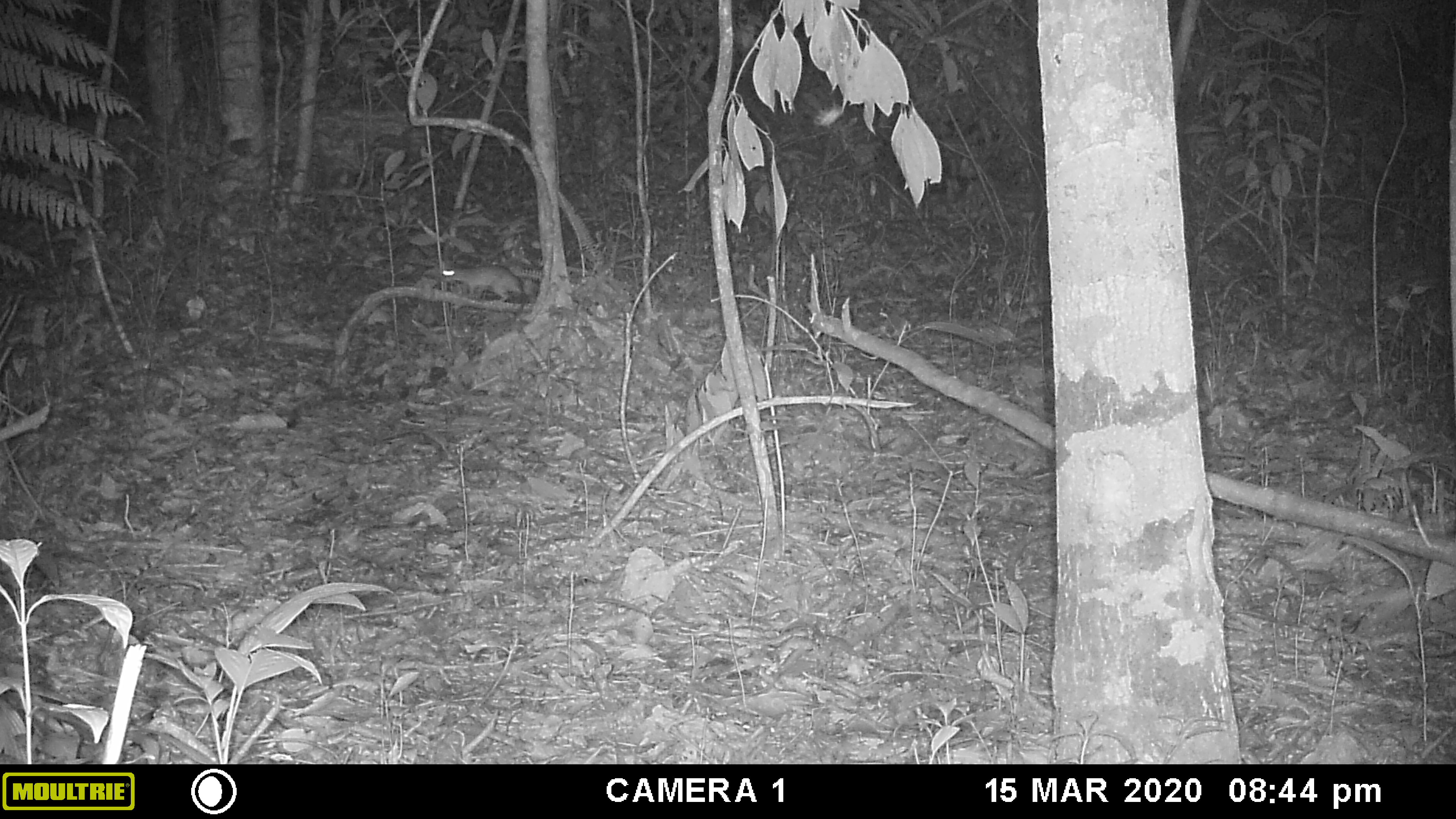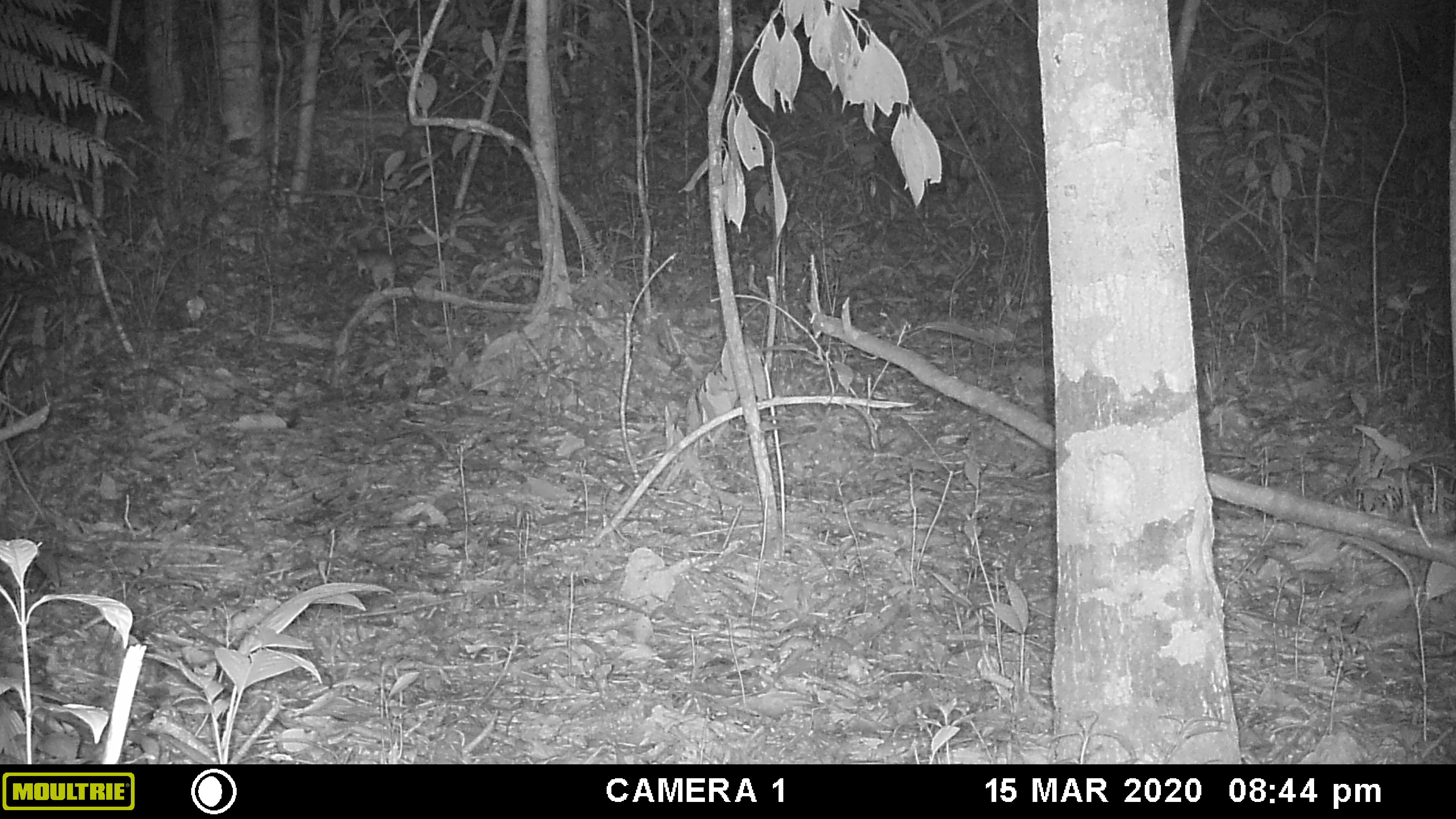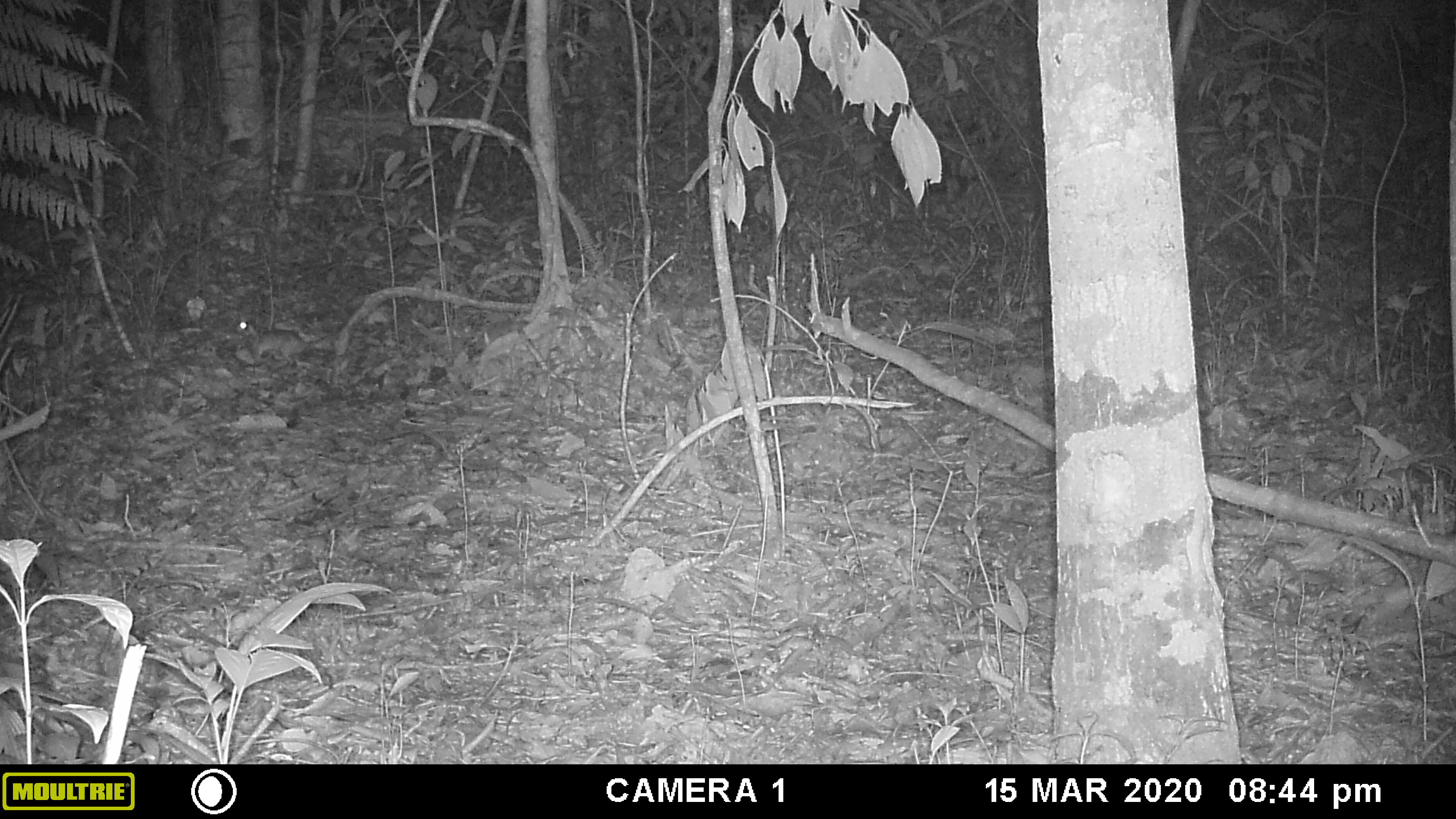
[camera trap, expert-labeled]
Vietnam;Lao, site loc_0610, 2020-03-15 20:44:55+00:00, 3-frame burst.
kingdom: Animalia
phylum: Chordata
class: Mammalia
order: Rodentia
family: Muridae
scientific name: Muridae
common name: old-world mice and rats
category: unidentified murid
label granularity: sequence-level